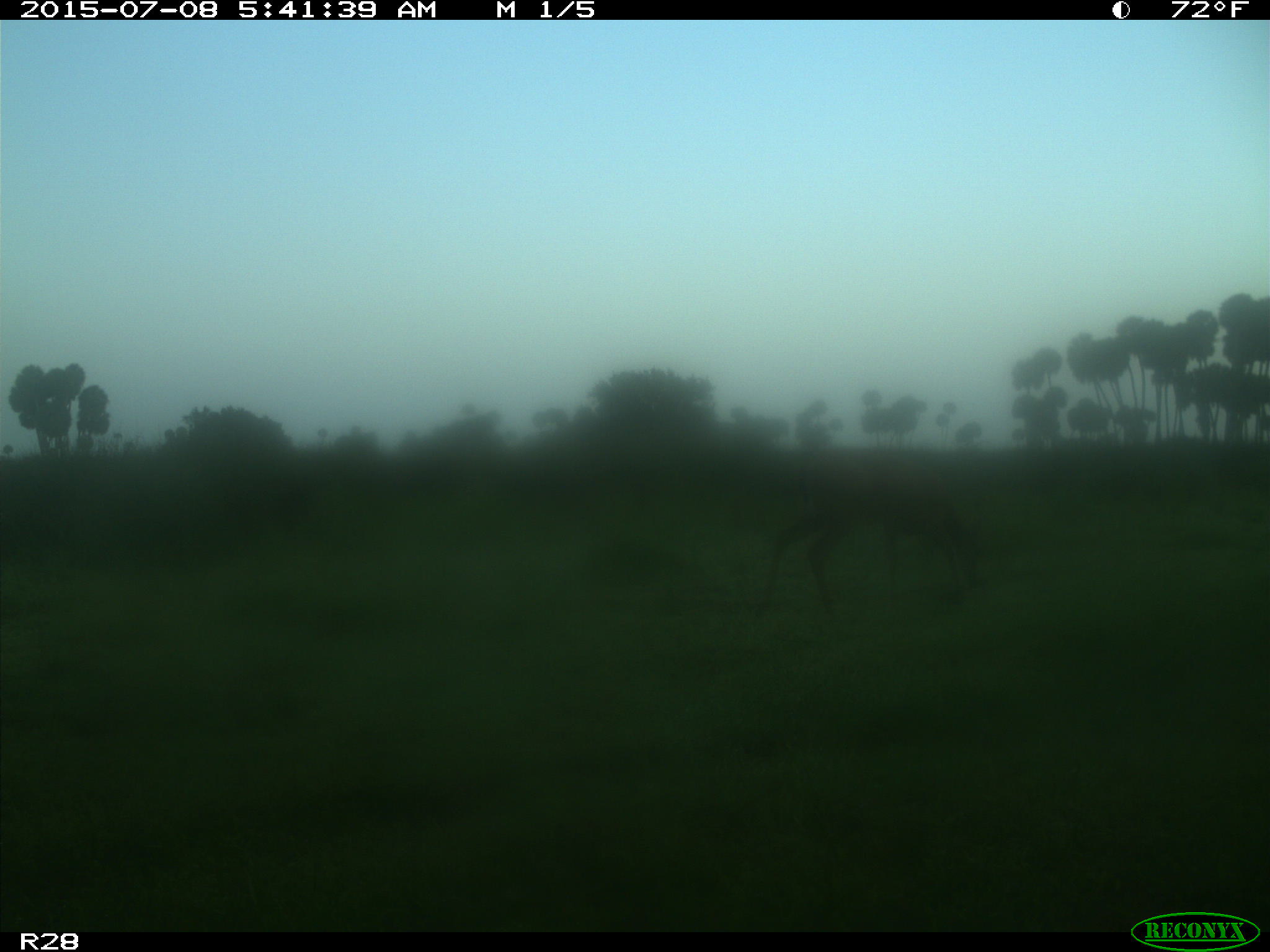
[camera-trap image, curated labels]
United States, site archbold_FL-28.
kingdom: Animalia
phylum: Chordata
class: Mammalia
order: Artiodactyla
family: Cervidae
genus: Odocoileus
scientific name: Odocoileus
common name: deer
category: unidentified deer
Unidentified deer (deer) (Odocoileus).